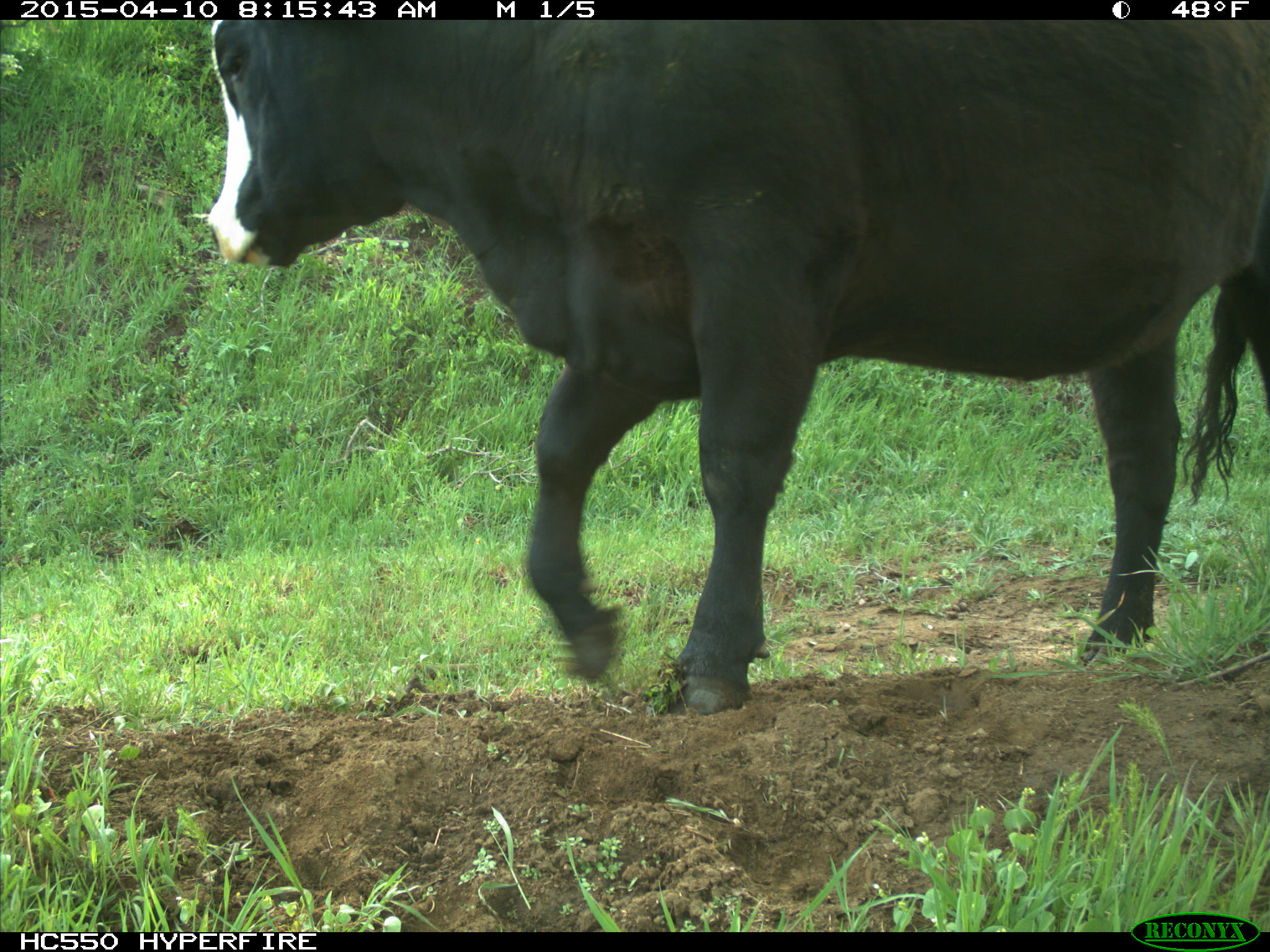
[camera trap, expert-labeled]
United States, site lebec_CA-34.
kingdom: Animalia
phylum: Chordata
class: Mammalia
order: Artiodactyla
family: Bovidae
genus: Bos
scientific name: Bos taurus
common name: domestic cow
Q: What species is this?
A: Bos taurus (domestic cow).